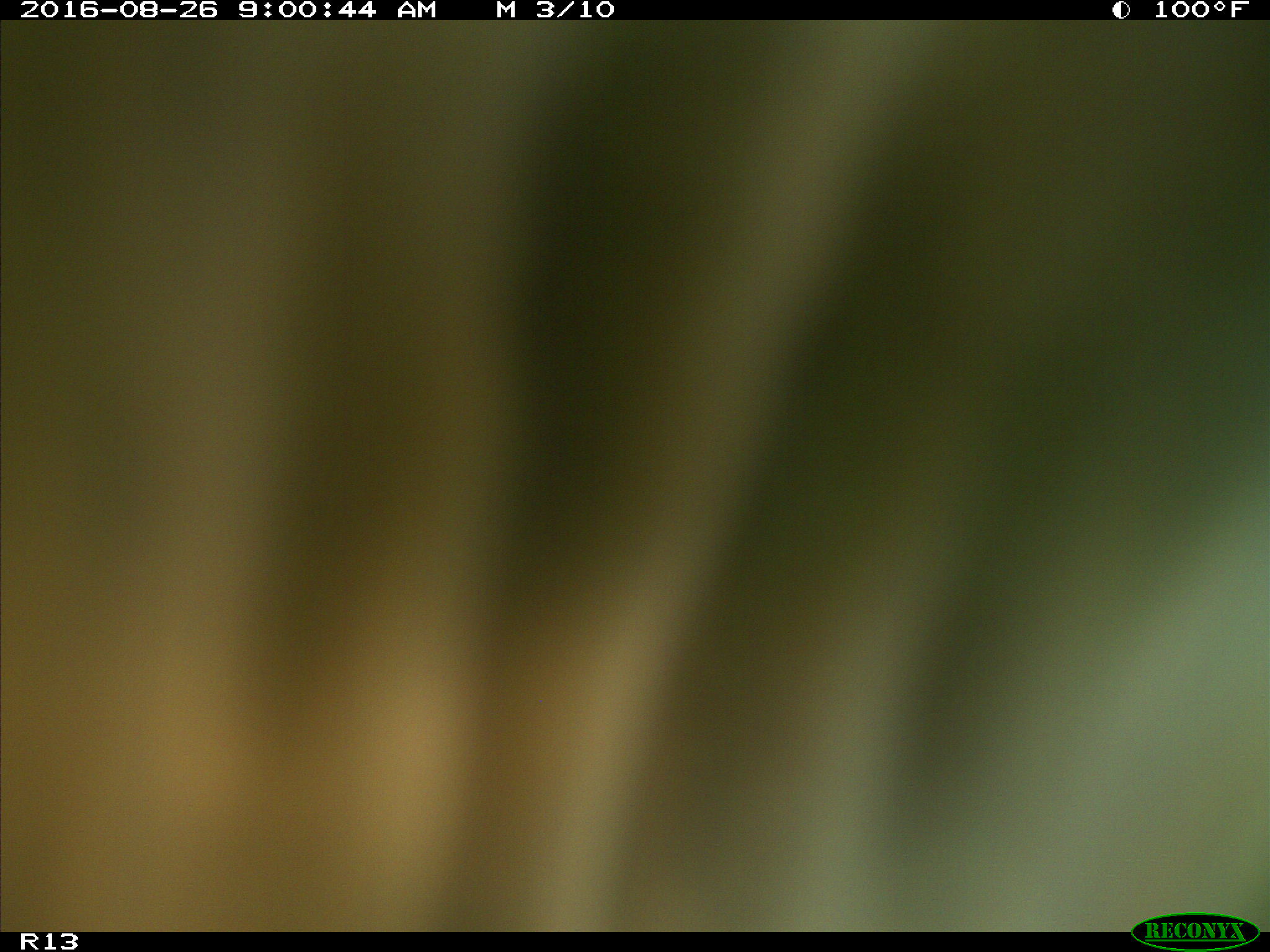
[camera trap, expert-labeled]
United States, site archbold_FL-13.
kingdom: Animalia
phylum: Chordata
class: Mammalia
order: Artiodactyla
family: Bovidae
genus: Bos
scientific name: Bos taurus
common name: domestic cow